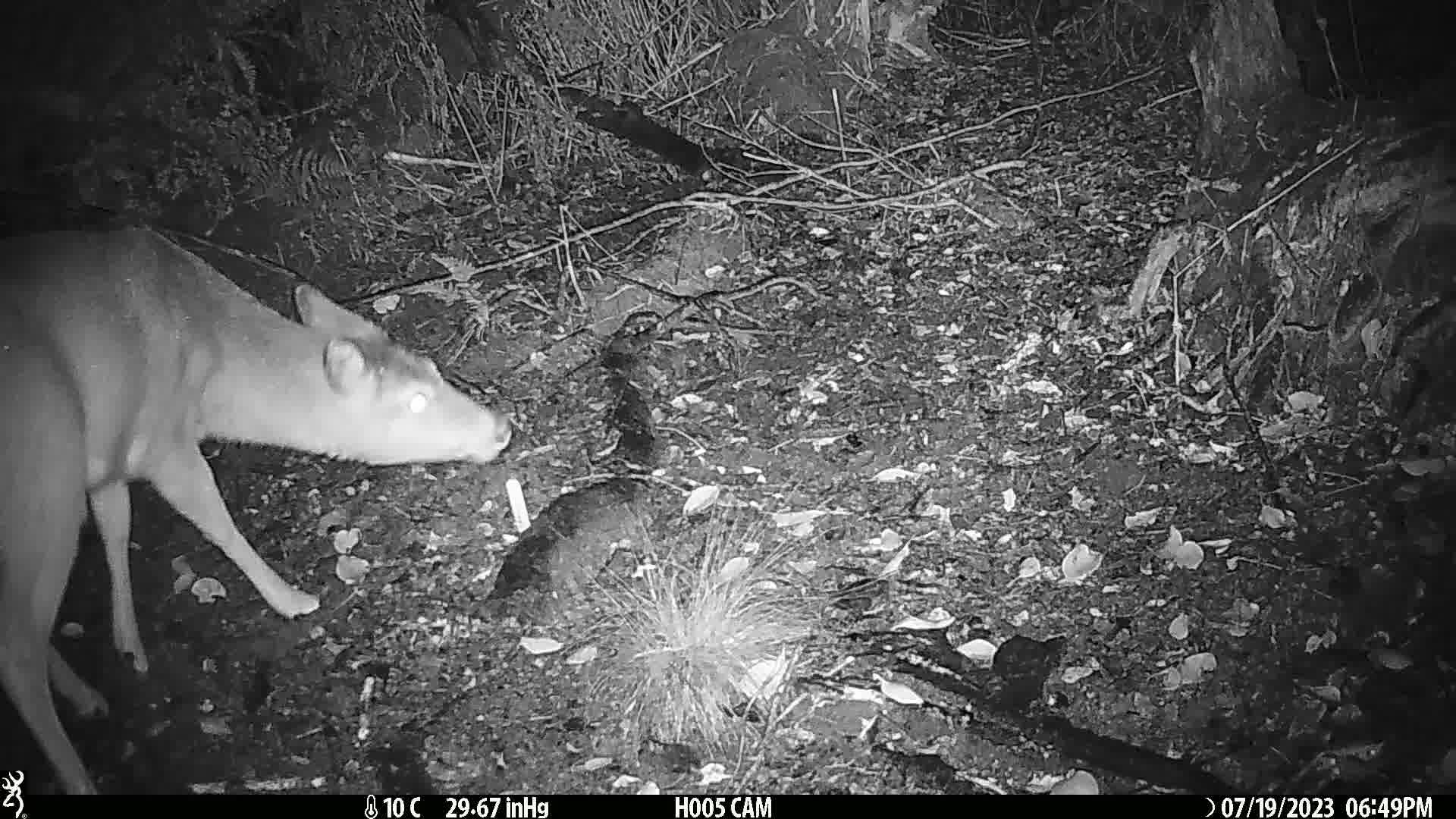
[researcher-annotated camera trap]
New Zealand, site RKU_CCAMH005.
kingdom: Animalia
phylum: Chordata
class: Mammalia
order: Artiodactyla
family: Cervidae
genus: Odocoileus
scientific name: Odocoileus virginianus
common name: white-tailed deer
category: white tailed deer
White tailed deer (white-tailed deer) (Odocoileus virginianus).